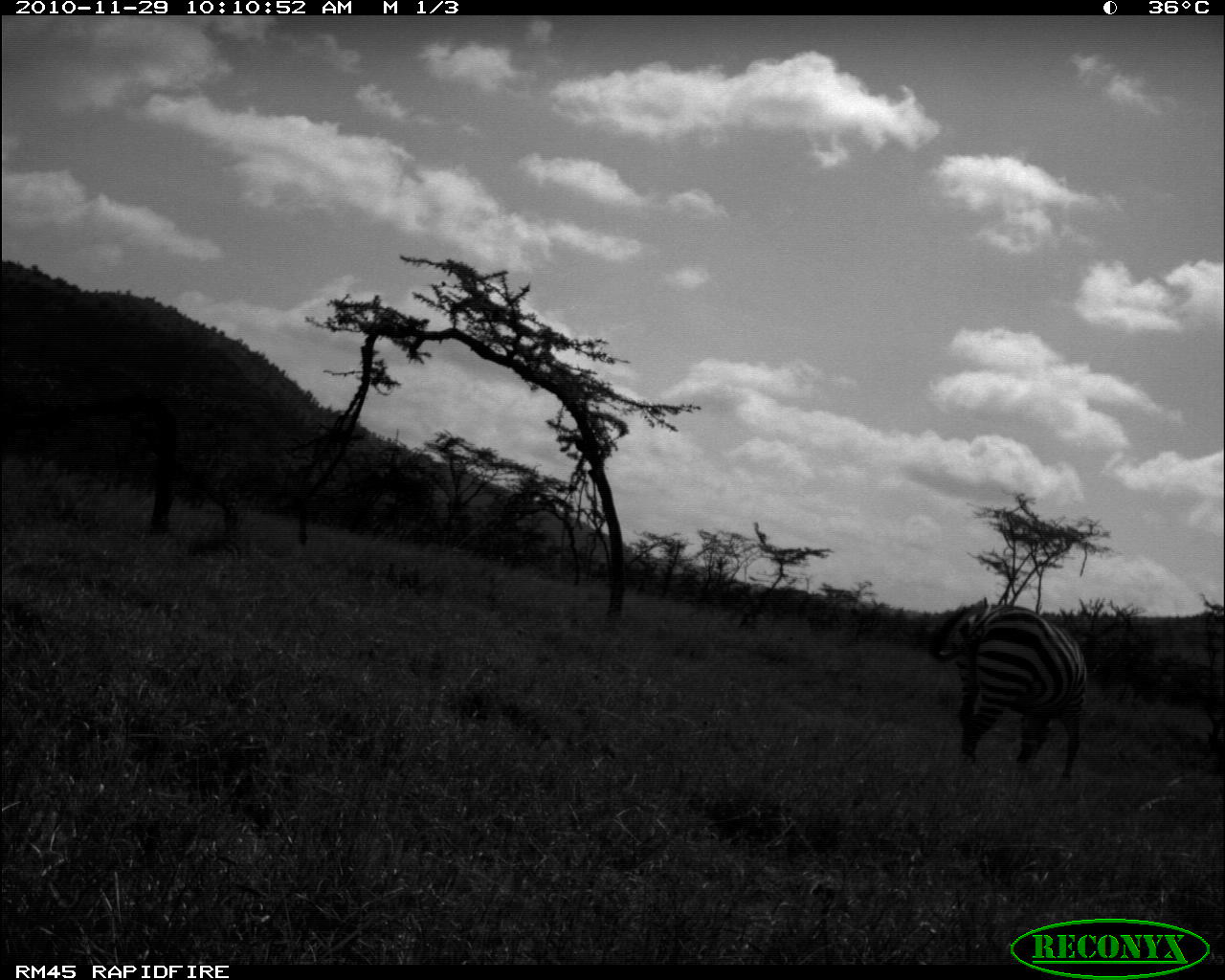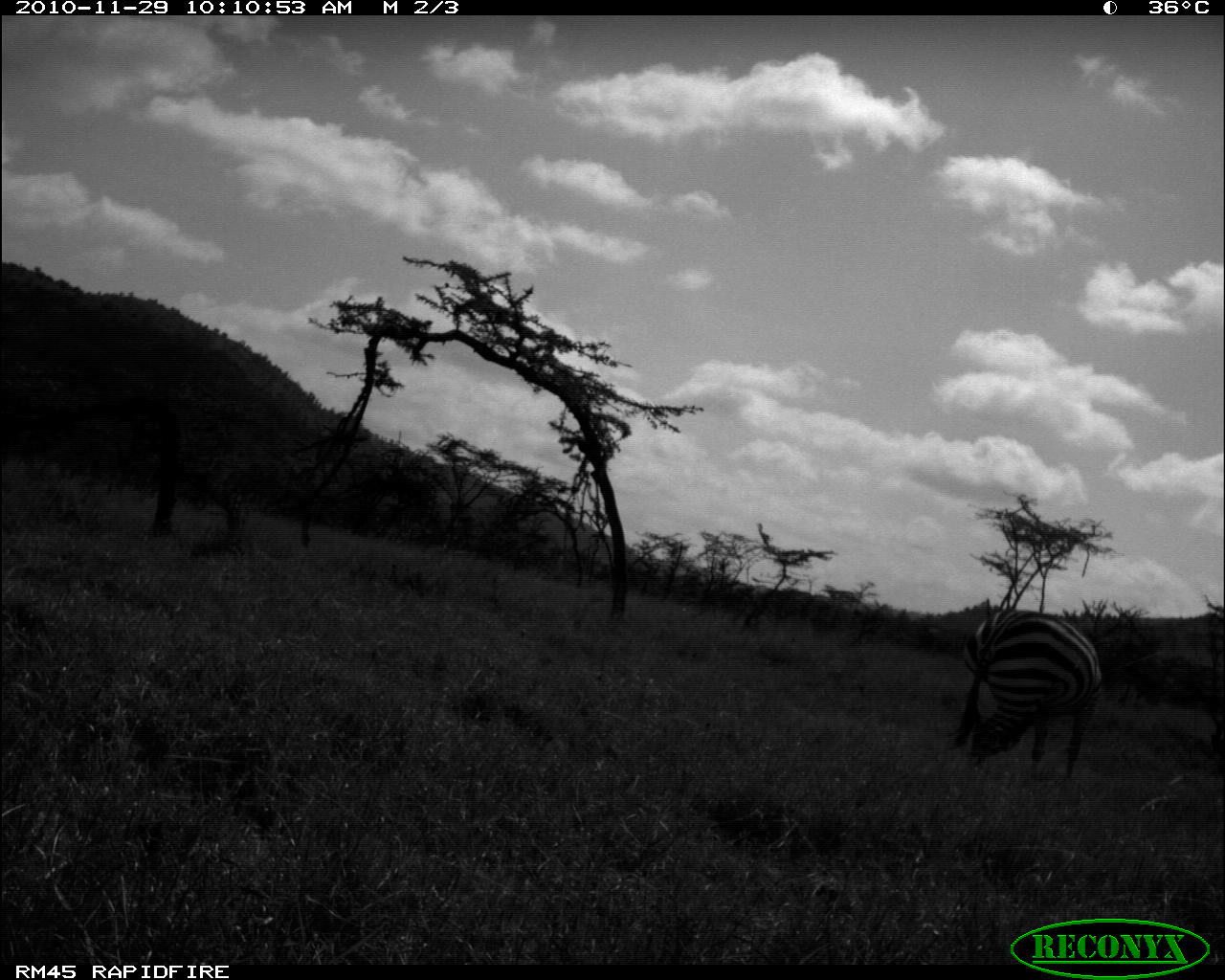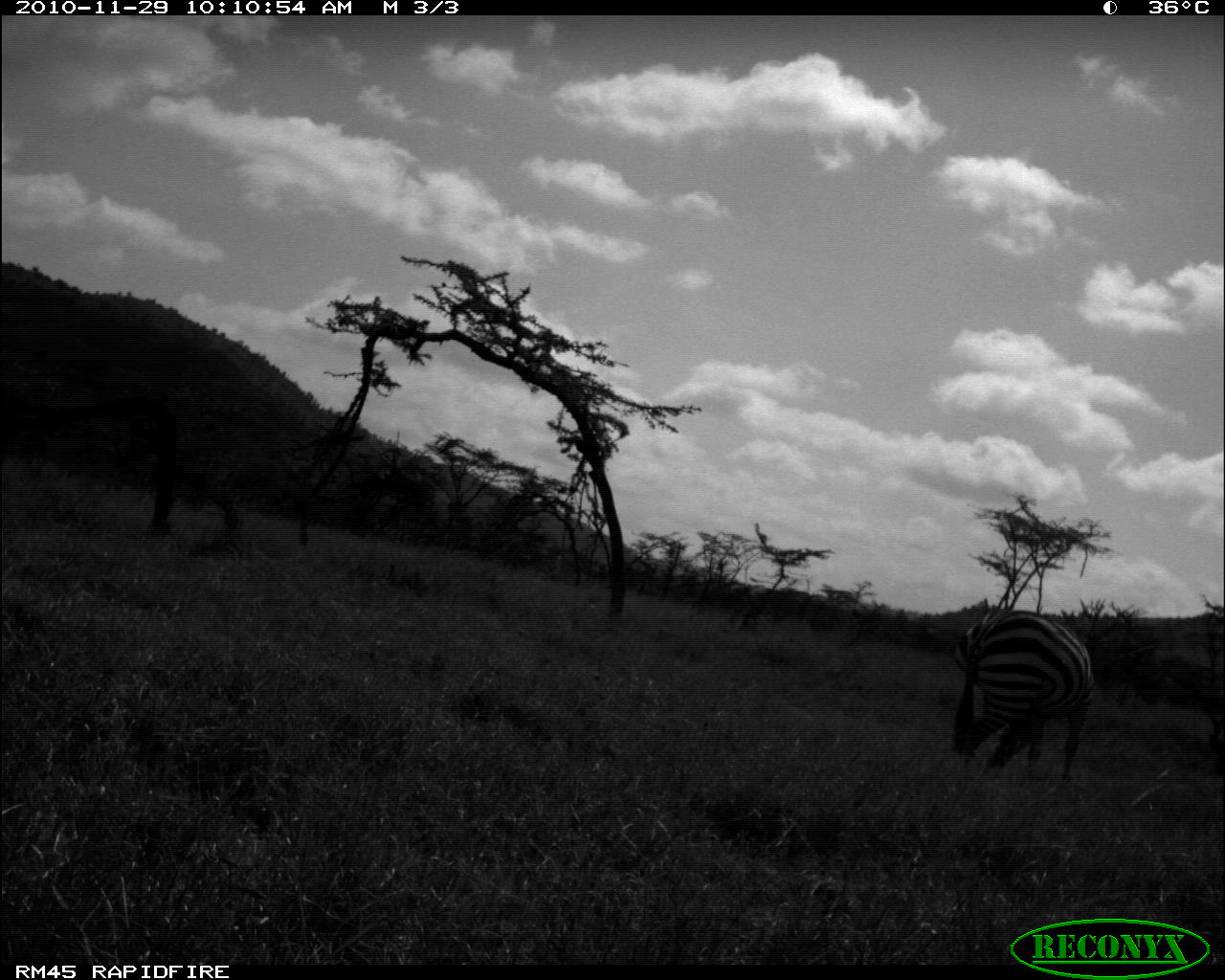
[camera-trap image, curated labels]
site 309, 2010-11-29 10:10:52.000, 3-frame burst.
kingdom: Animalia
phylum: Chordata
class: Mammalia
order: Perissodactyla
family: Equidae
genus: Equus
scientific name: Equus quagga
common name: plains zebra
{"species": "Equus quagga (plains zebra)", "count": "1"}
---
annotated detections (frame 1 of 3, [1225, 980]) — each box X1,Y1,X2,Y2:
equus quagga: 928,604,1088,781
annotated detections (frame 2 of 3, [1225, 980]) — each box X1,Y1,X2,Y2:
equus quagga: 947,608,1104,779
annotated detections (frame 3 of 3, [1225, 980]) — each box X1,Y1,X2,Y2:
equus quagga: 951,606,1097,782